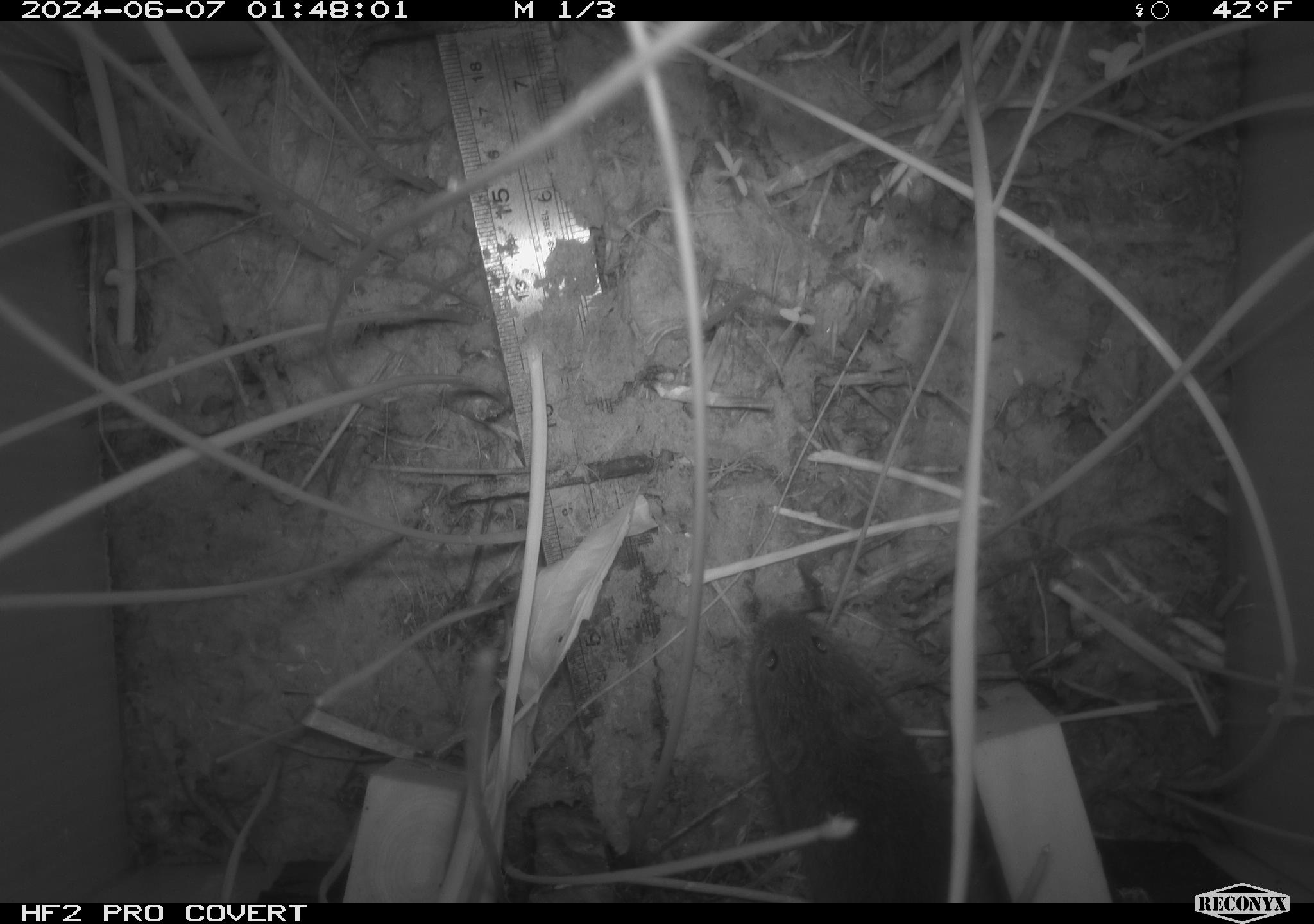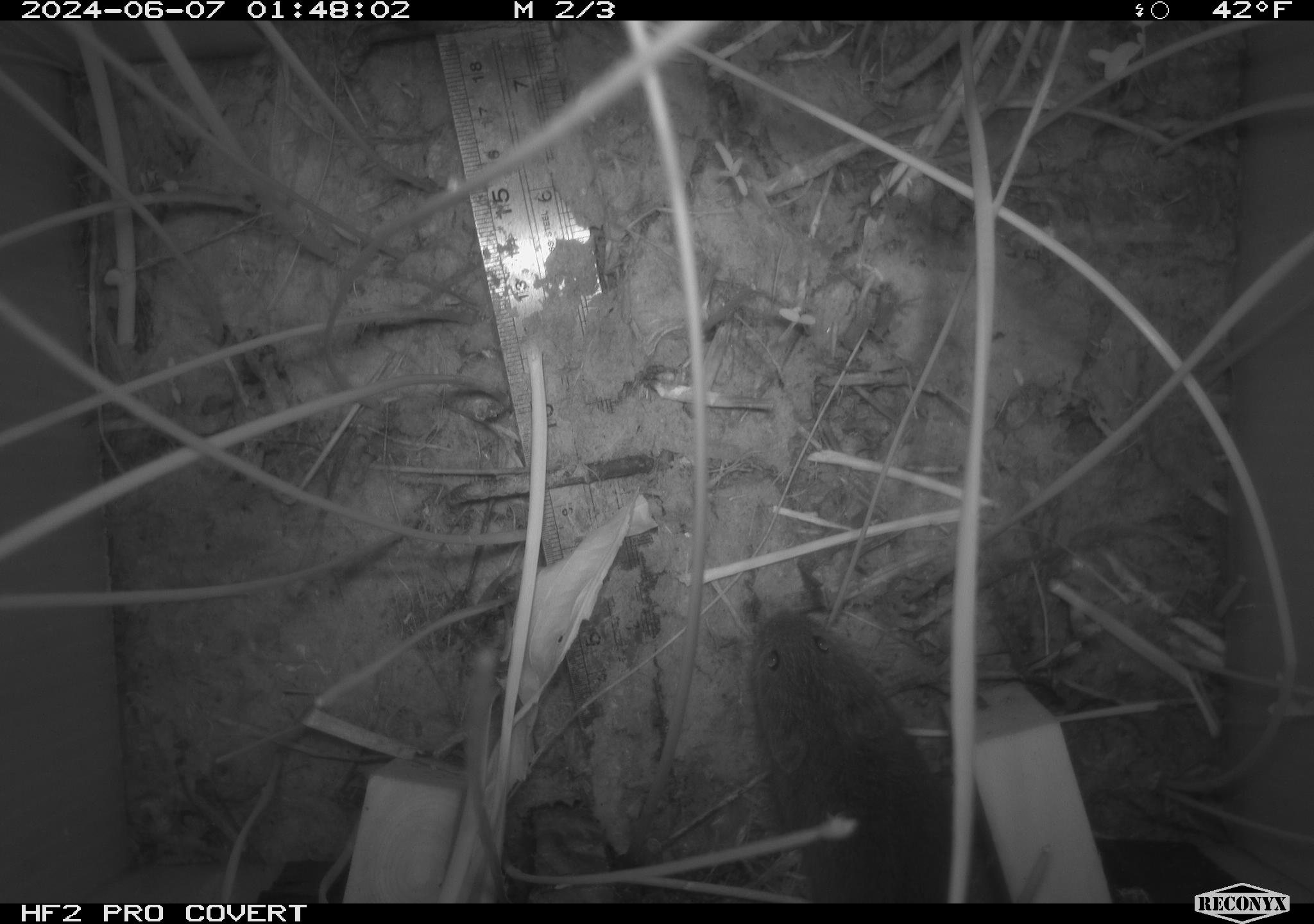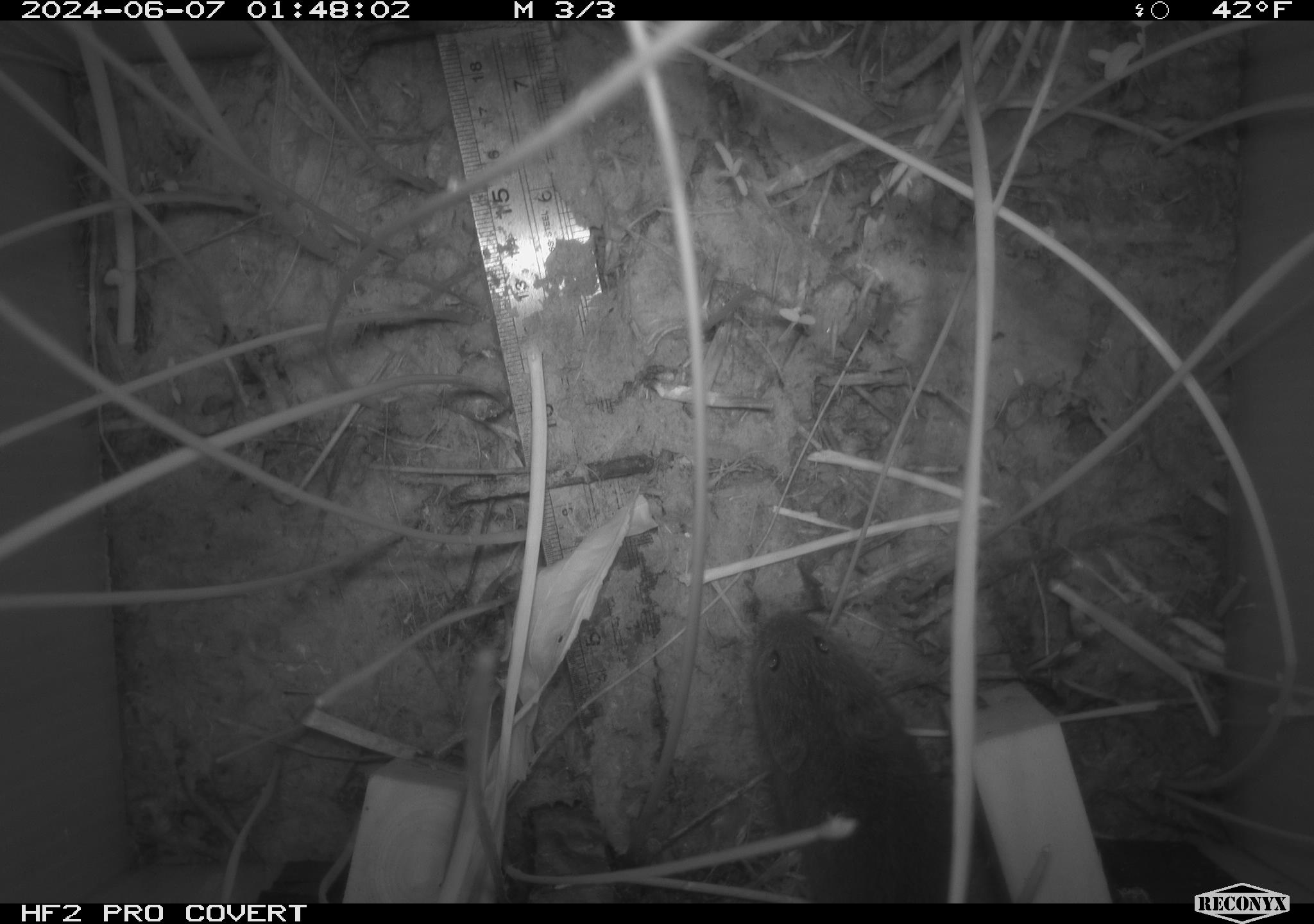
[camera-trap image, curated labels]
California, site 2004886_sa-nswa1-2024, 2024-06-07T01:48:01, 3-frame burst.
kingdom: Animalia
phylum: Chordata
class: Mammalia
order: Rodentia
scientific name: Rodentia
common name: rodent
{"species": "rodent (Rodentia)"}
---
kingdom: Animalia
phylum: Chordata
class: Mammalia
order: Rodentia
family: Cricetidae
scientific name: Arvicolinae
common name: voles, lemmings, and muskrats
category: arvicolinae subfamily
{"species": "arvicolinae subfamily (voles, lemmings, and muskrats) (Arvicolinae)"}